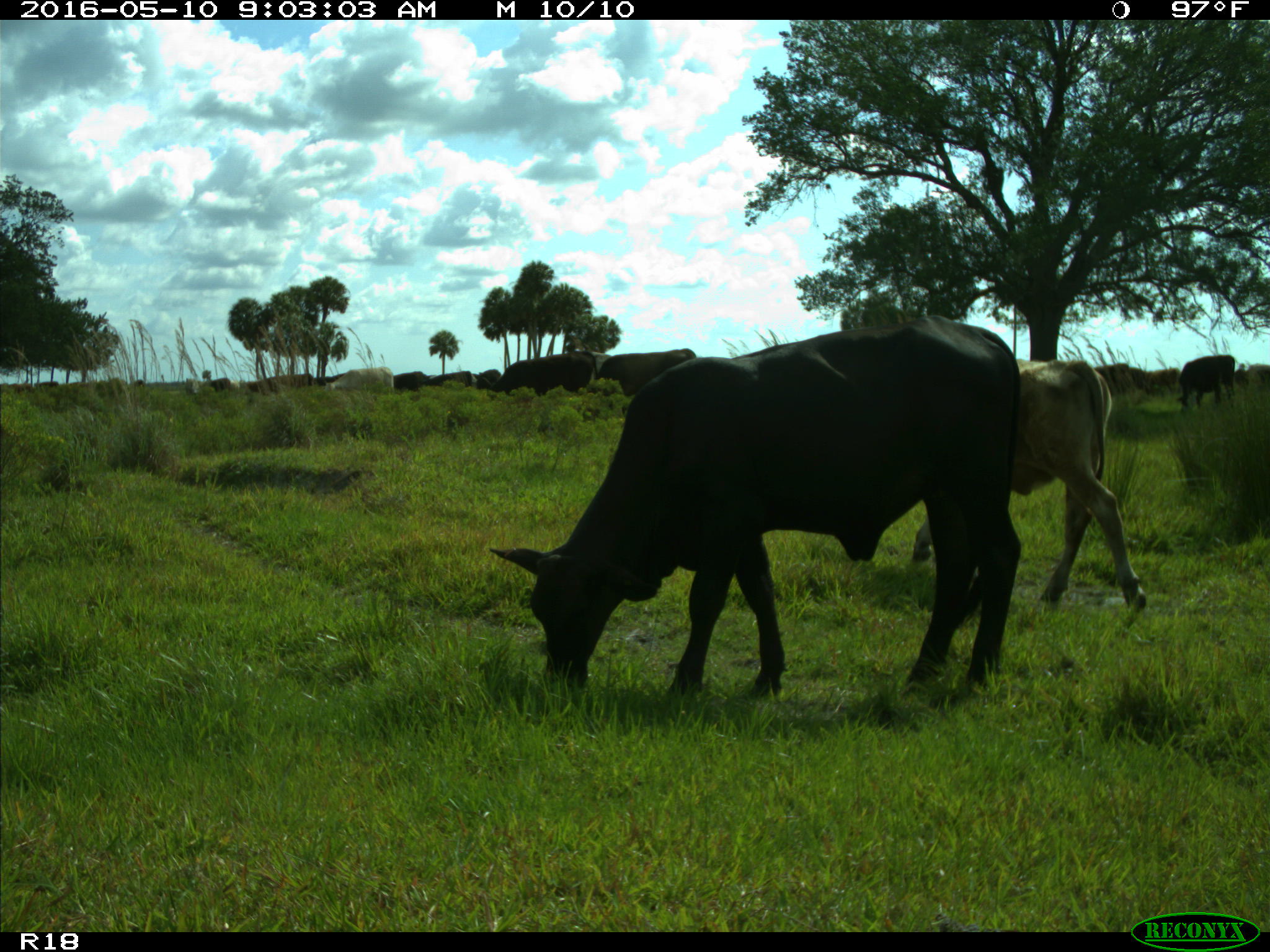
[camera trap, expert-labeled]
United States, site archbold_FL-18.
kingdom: Animalia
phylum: Chordata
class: Mammalia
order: Artiodactyla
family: Bovidae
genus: Bos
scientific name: Bos taurus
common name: domestic cow